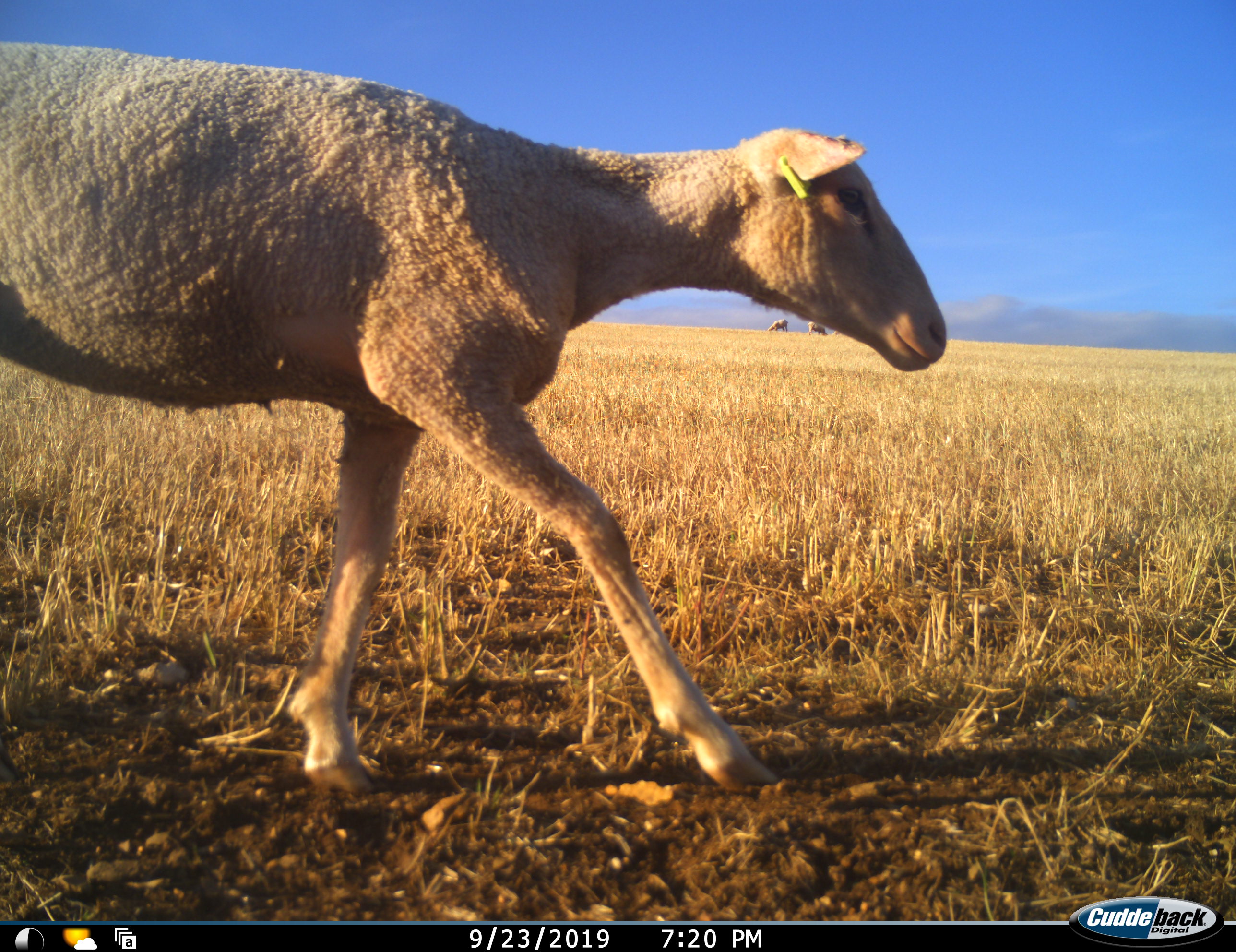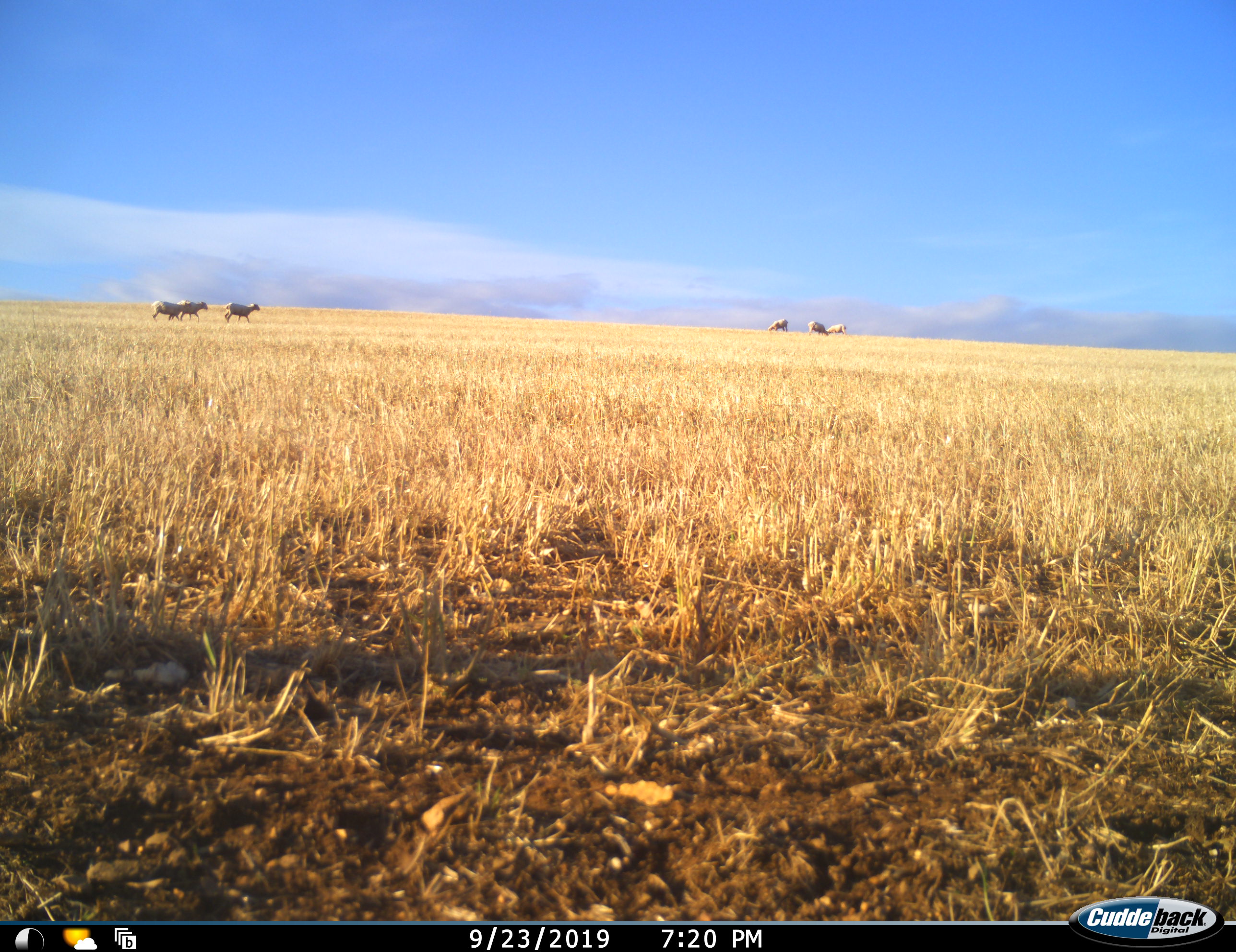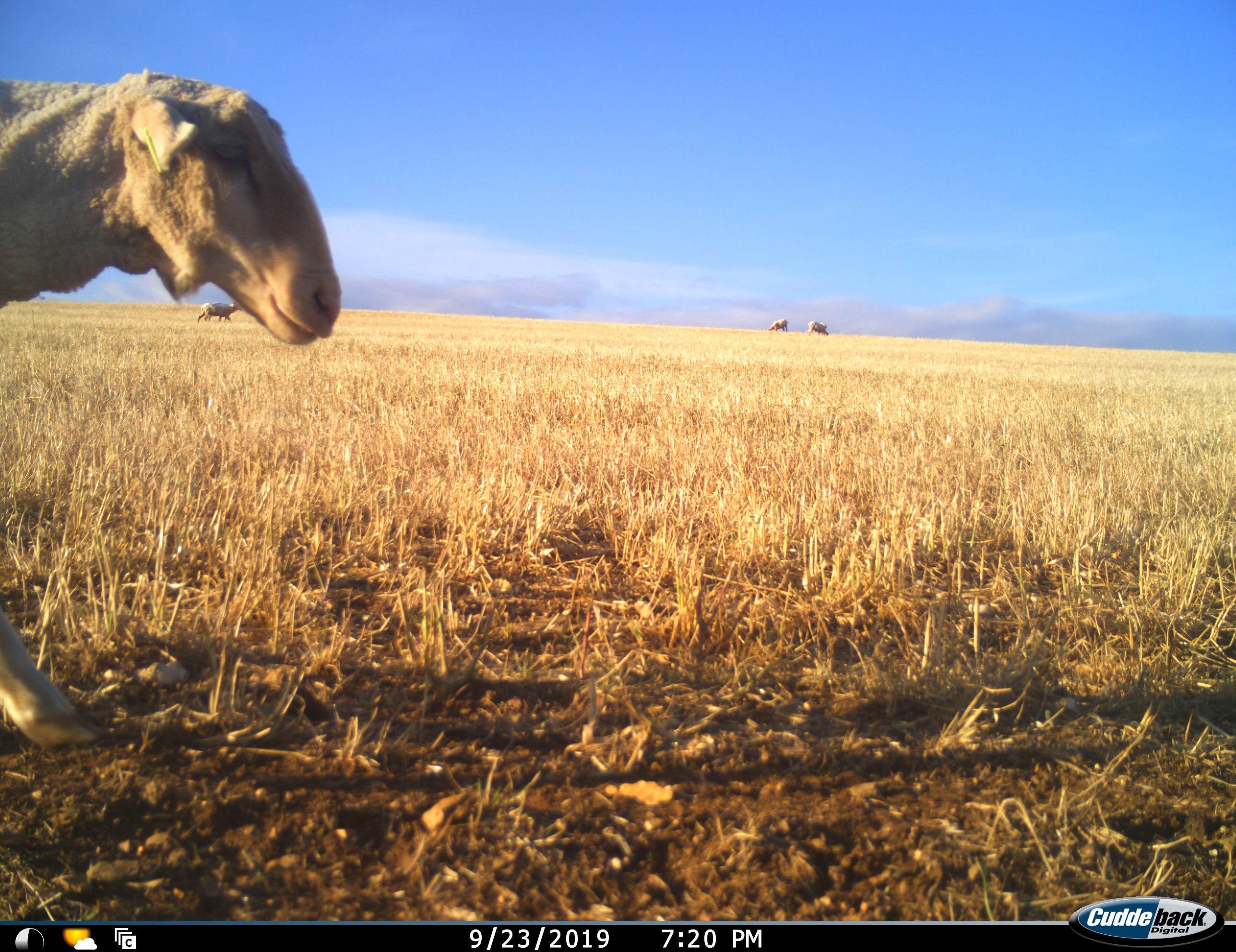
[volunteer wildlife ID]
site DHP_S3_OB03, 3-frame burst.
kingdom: Animalia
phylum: Chordata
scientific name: Vertebrata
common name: domestic animal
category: domesticanimal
Domesticanimal (domestic animal) (Vertebrata), count 7. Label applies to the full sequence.